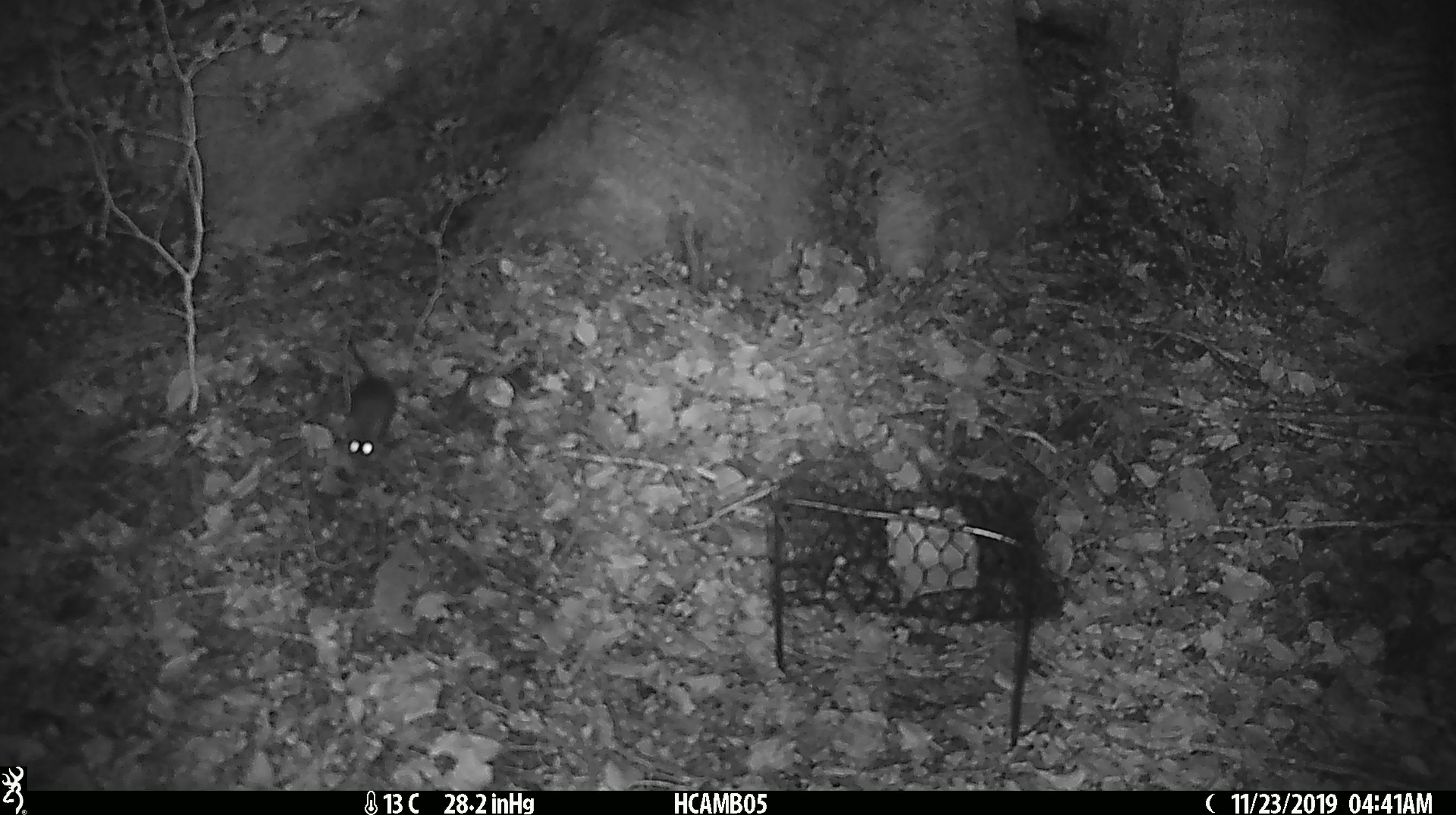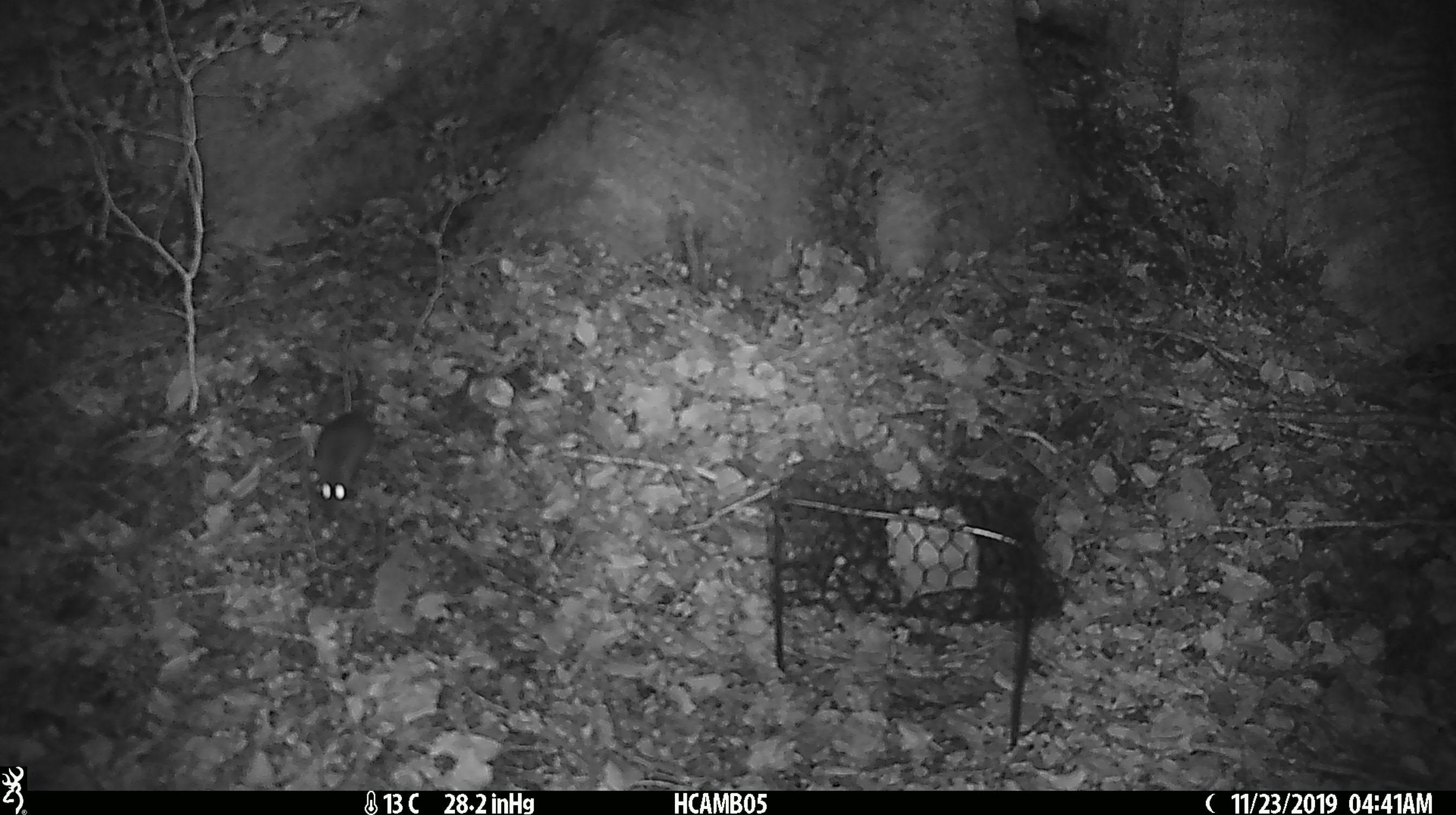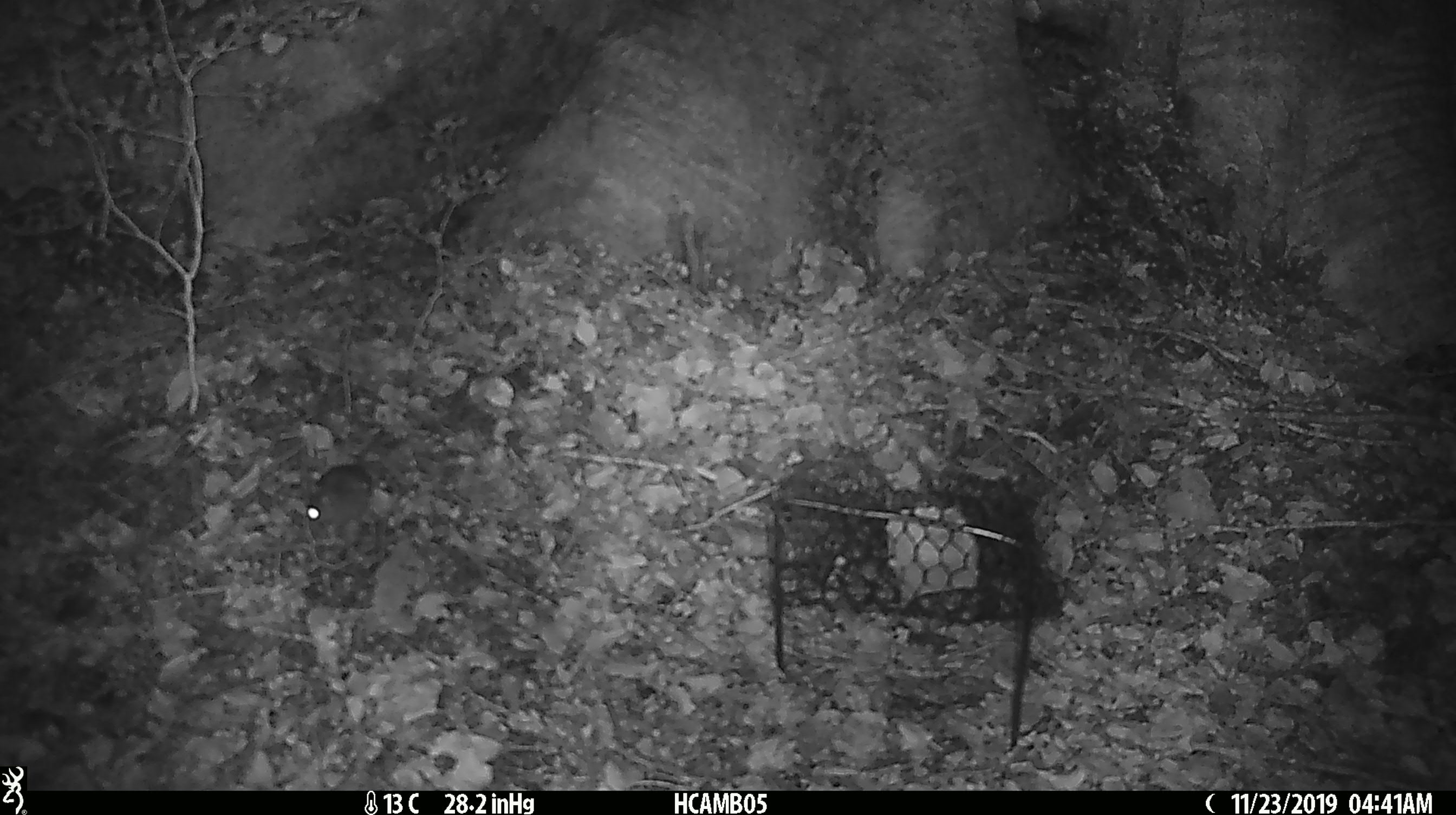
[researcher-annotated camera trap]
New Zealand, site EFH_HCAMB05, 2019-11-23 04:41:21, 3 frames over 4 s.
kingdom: Animalia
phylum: Chordata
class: Mammalia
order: Rodentia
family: Muridae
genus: Mus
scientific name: Mus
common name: mouse